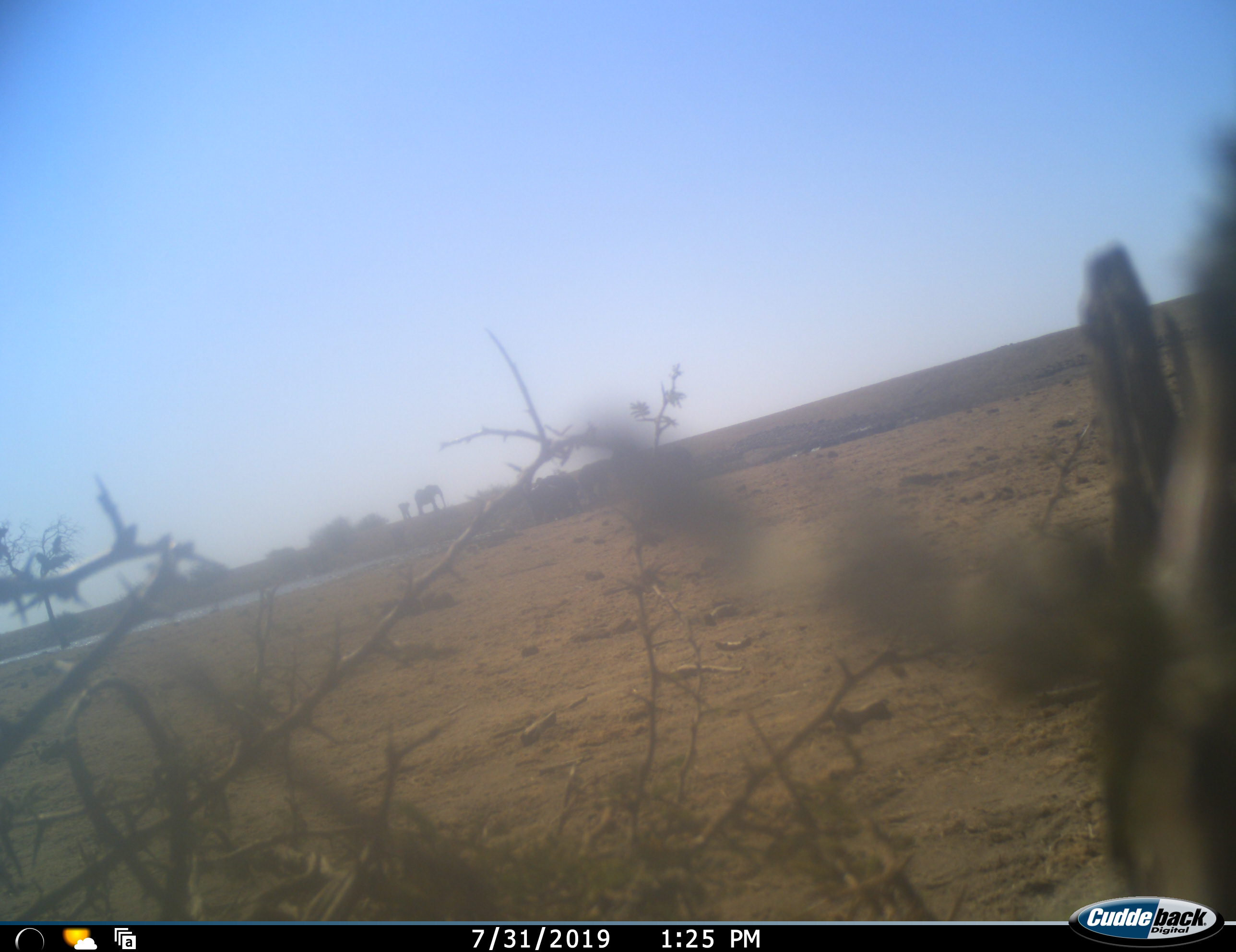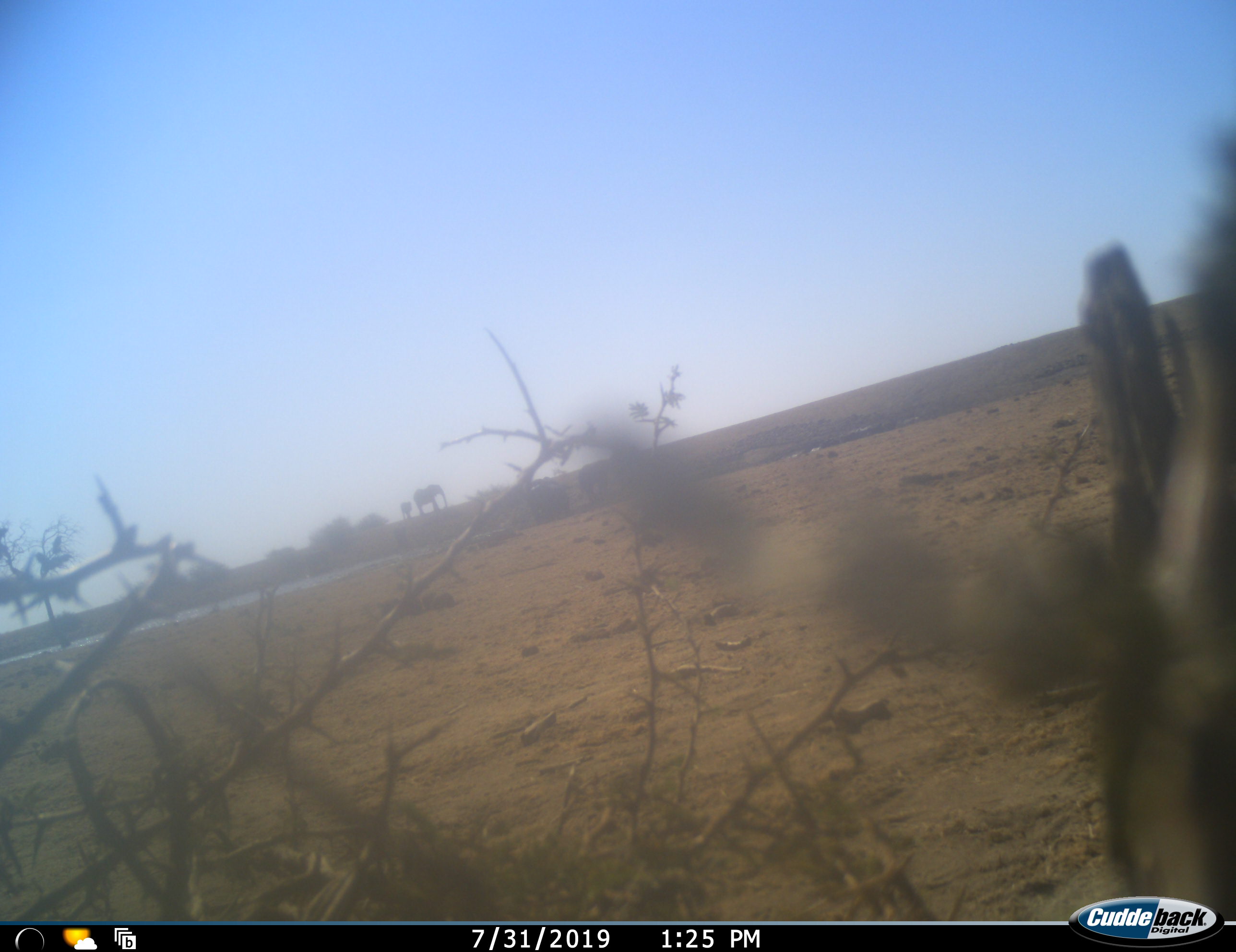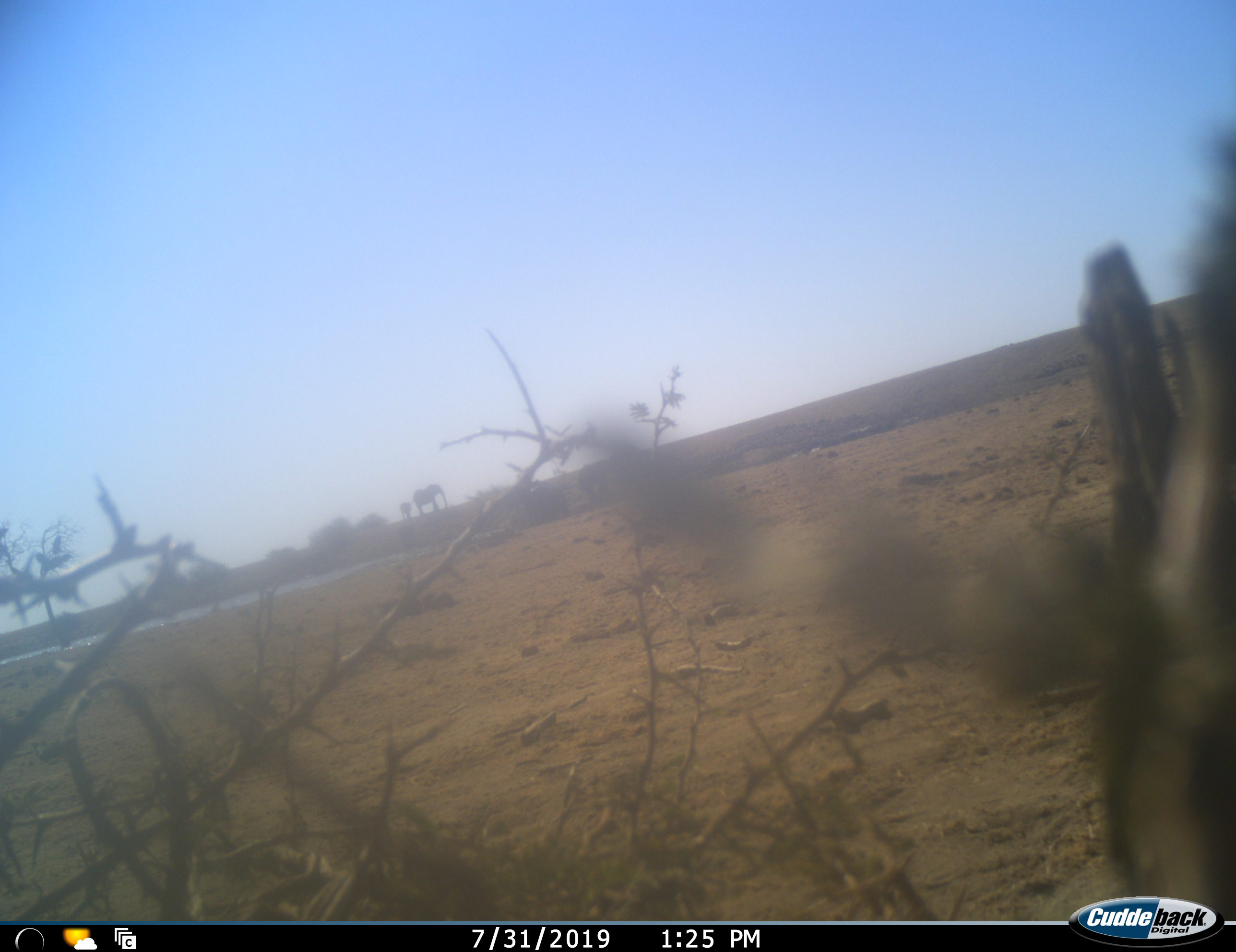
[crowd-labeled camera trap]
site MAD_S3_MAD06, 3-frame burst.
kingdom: Animalia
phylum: Chordata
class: Mammalia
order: Proboscidea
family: Elephantidae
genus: Loxodonta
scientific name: Loxodonta africana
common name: african bush elephant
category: elephant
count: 2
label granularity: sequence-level